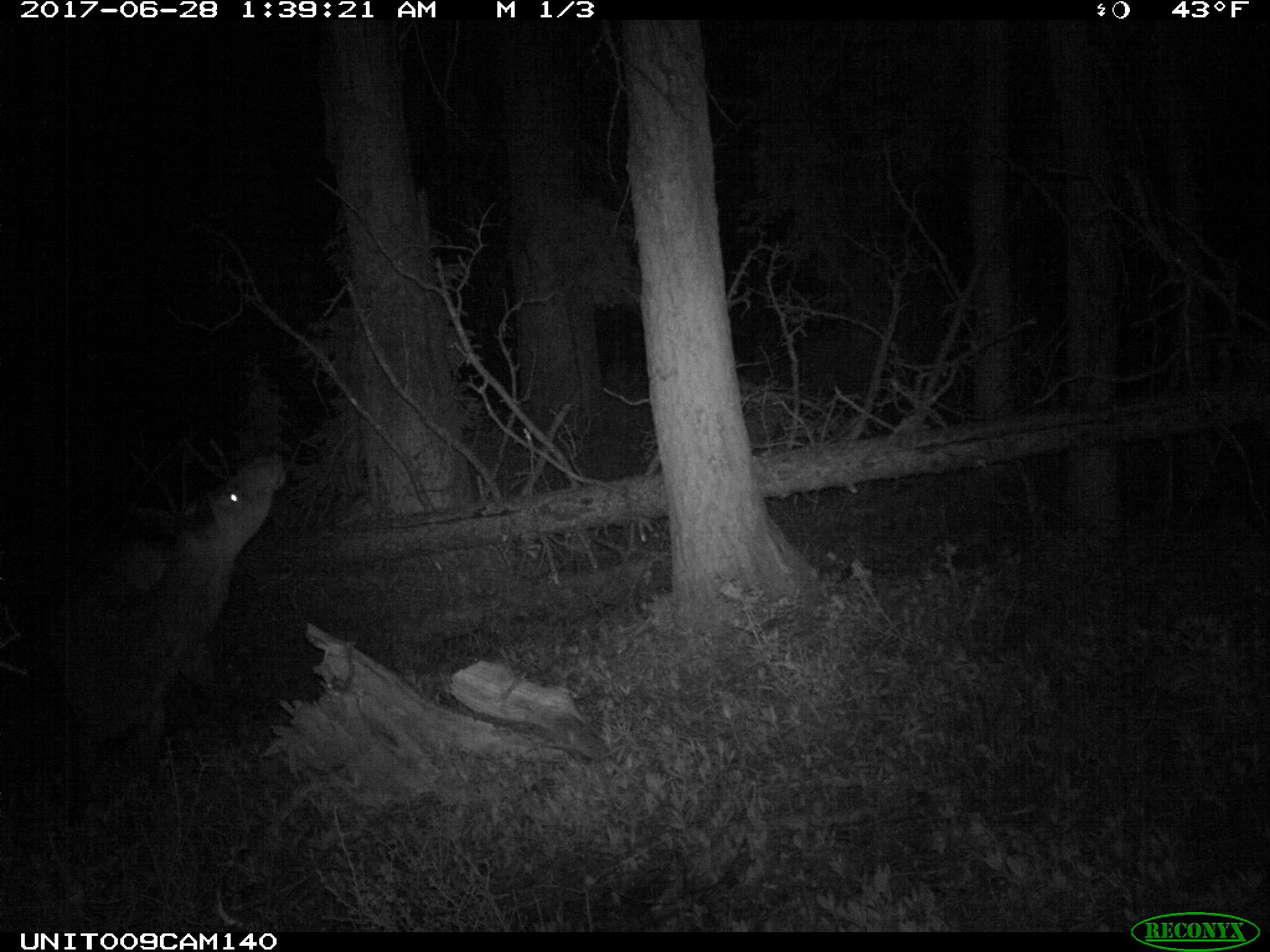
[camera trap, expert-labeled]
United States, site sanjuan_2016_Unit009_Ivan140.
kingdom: Animalia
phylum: Chordata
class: Mammalia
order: Artiodactyla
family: Cervidae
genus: Cervus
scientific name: Cervus elaphus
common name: red deer